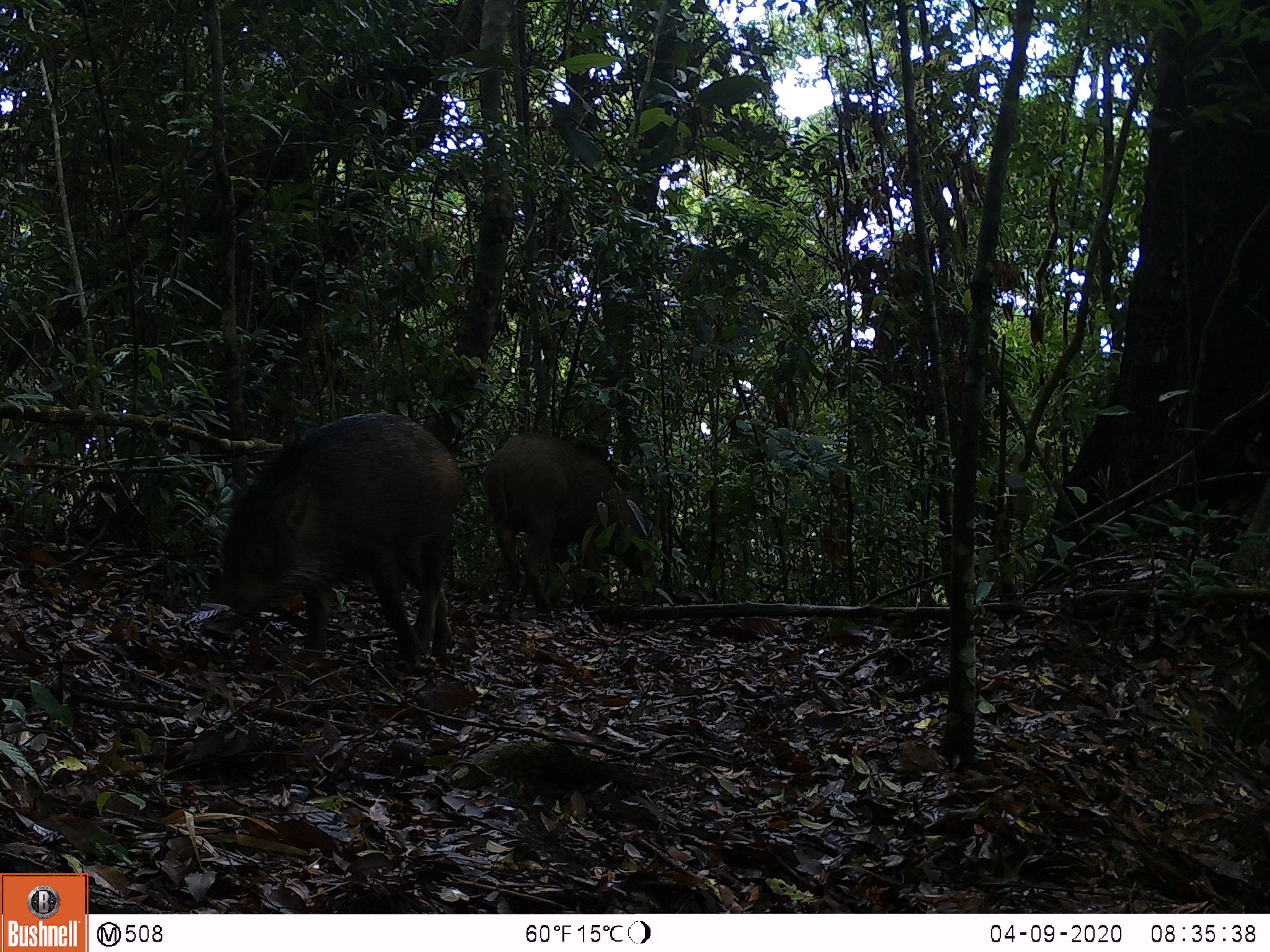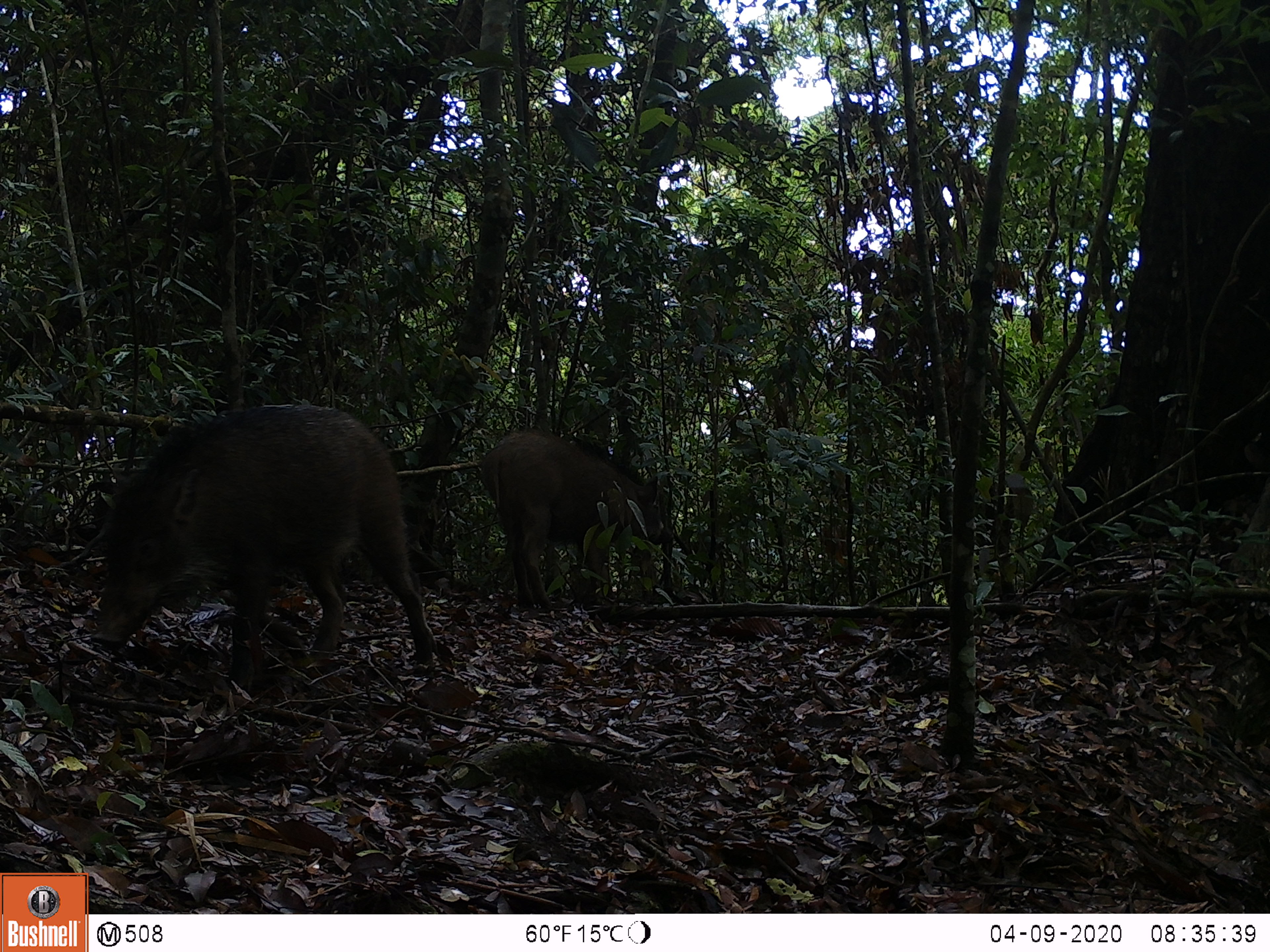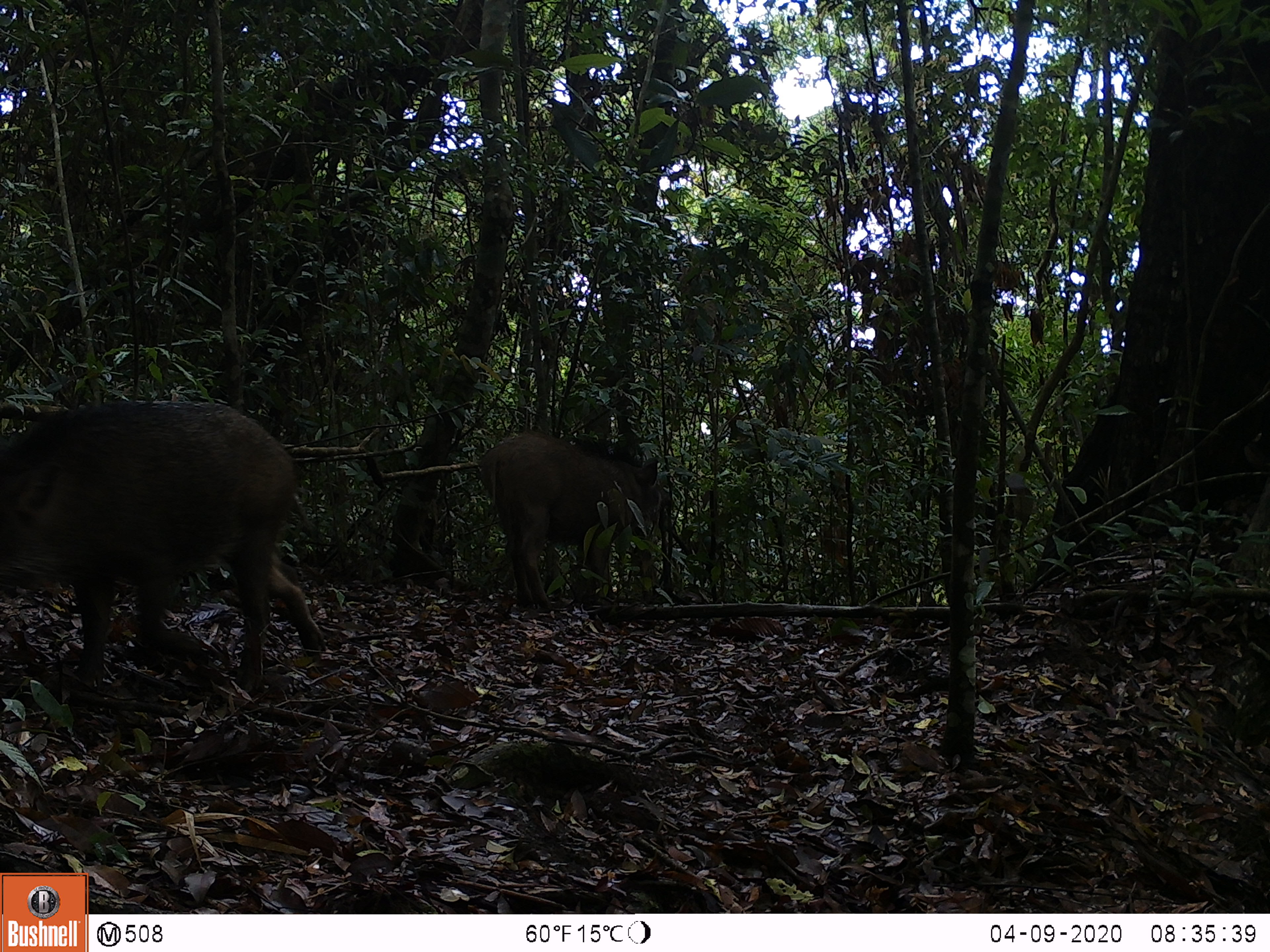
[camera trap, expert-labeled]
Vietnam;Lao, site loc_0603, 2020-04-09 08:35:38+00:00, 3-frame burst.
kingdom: Animalia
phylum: Chordata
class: Mammalia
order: Artiodactyla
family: Suidae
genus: Sus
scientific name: Sus scrofa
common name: eurasian wild pig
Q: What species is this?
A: Eurasian wild pig (Sus scrofa).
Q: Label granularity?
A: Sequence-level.